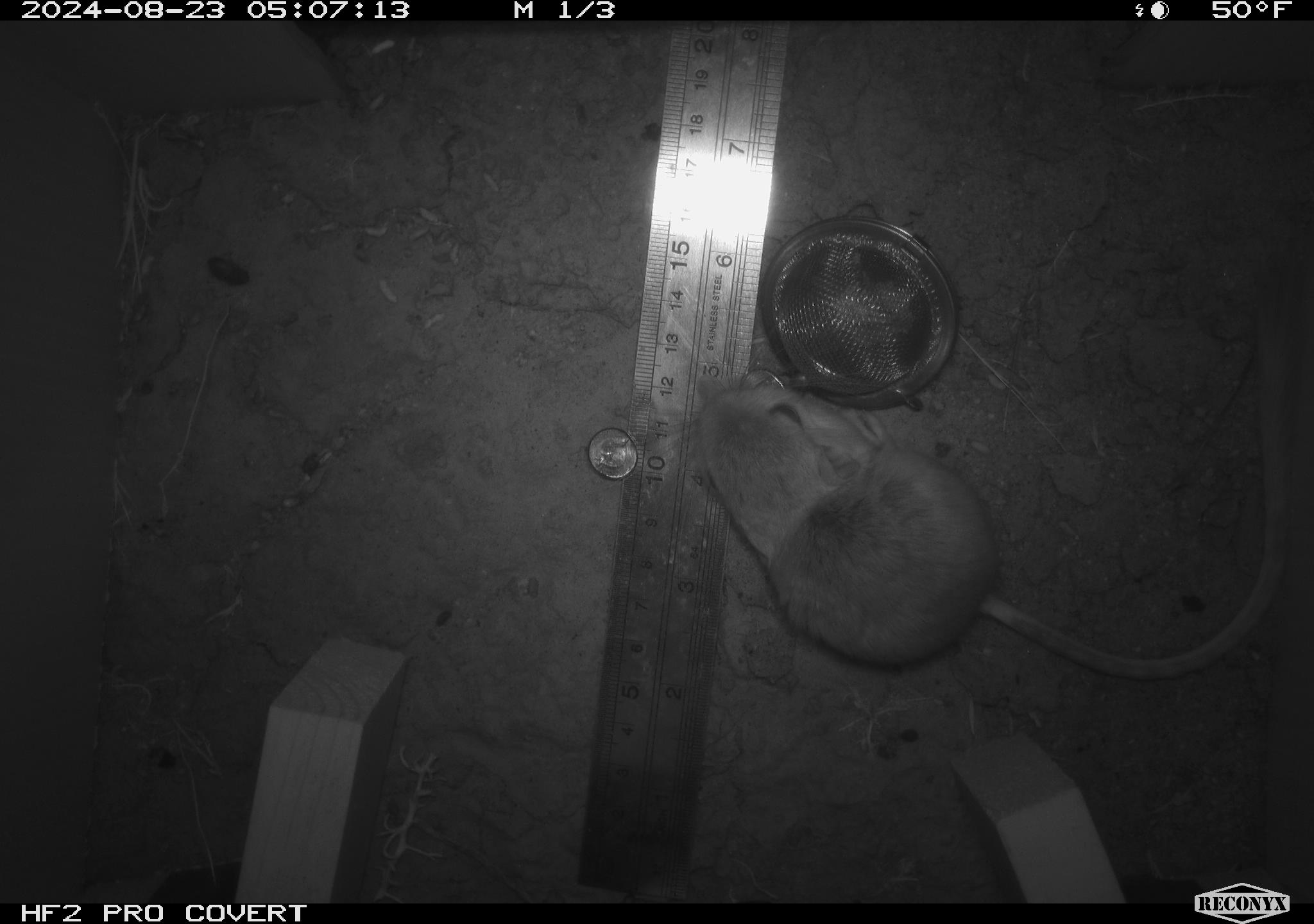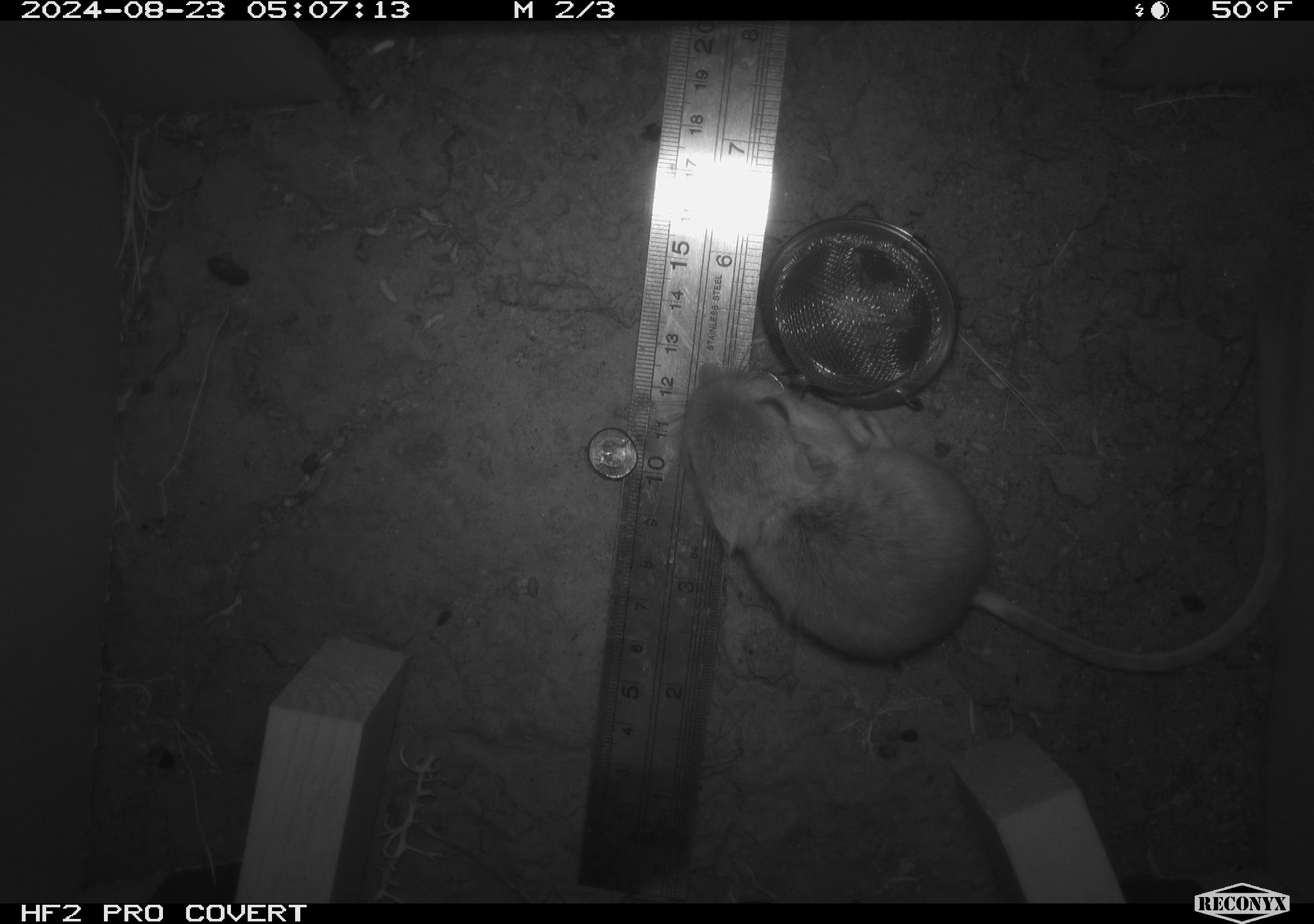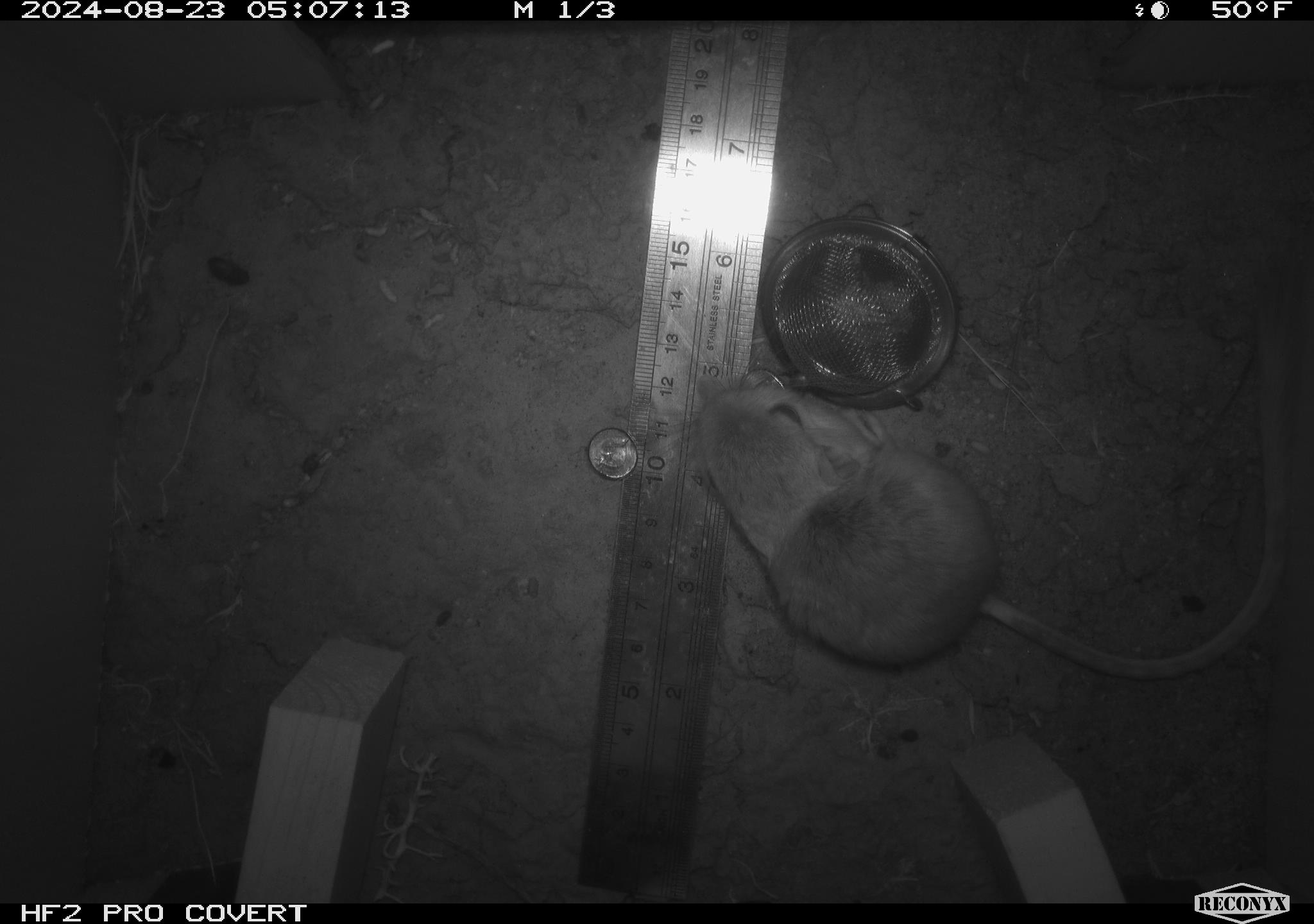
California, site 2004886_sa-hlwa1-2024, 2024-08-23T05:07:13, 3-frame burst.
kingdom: Animalia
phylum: Chordata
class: Mammalia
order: Rodentia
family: Heteromyidae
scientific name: Heteromyidae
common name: kangaroo rats and pocket mice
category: heteromyidae family